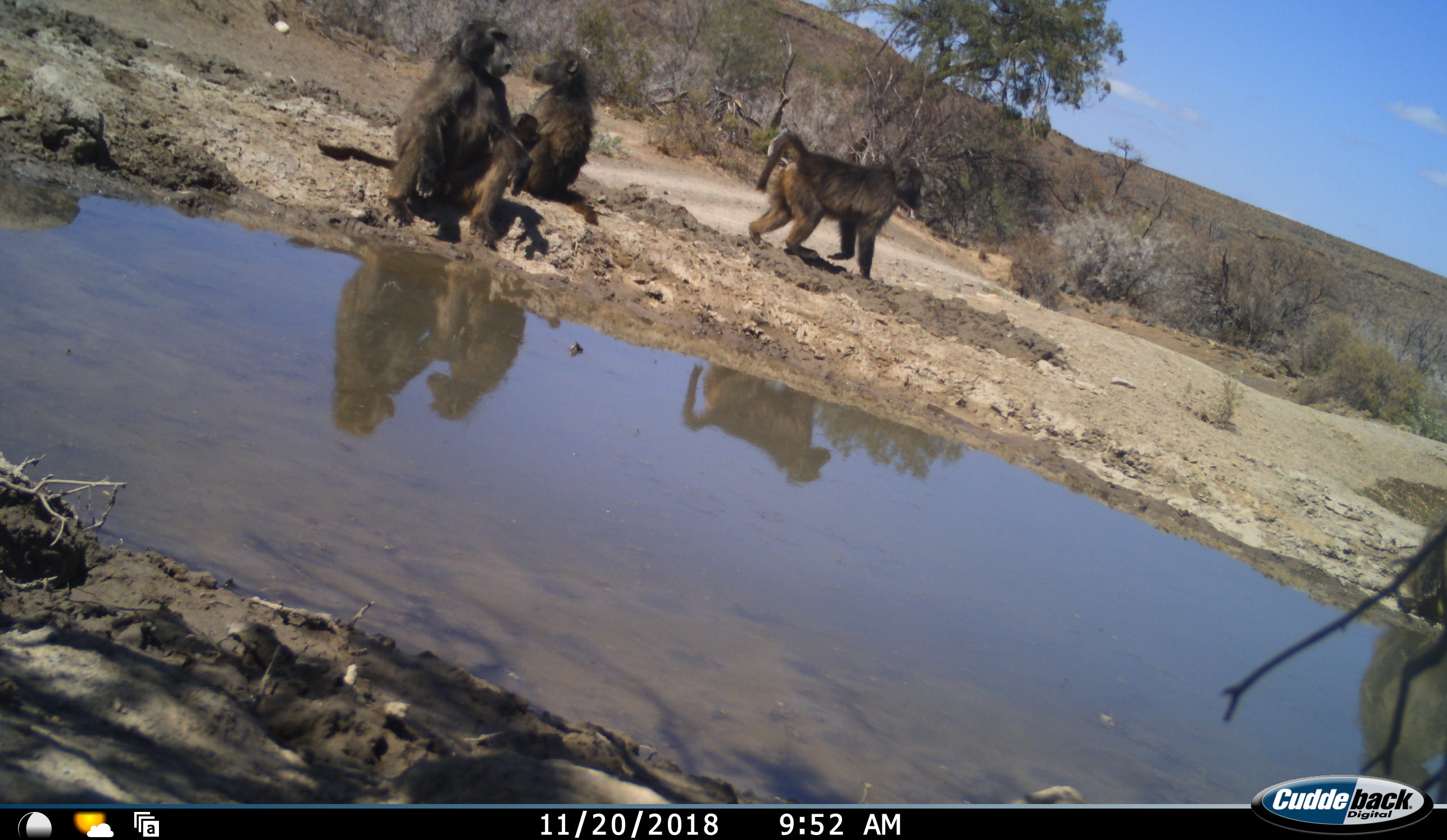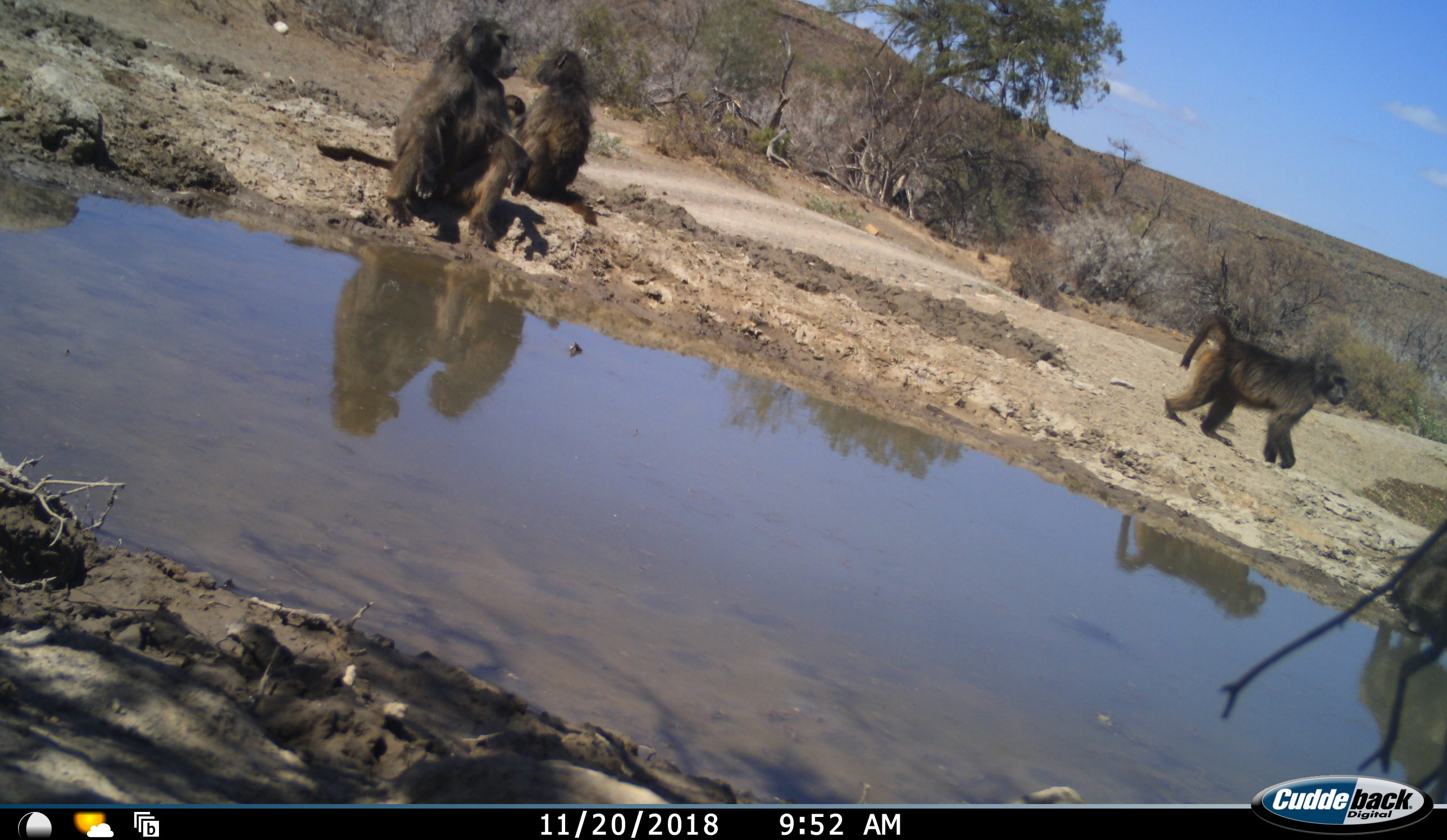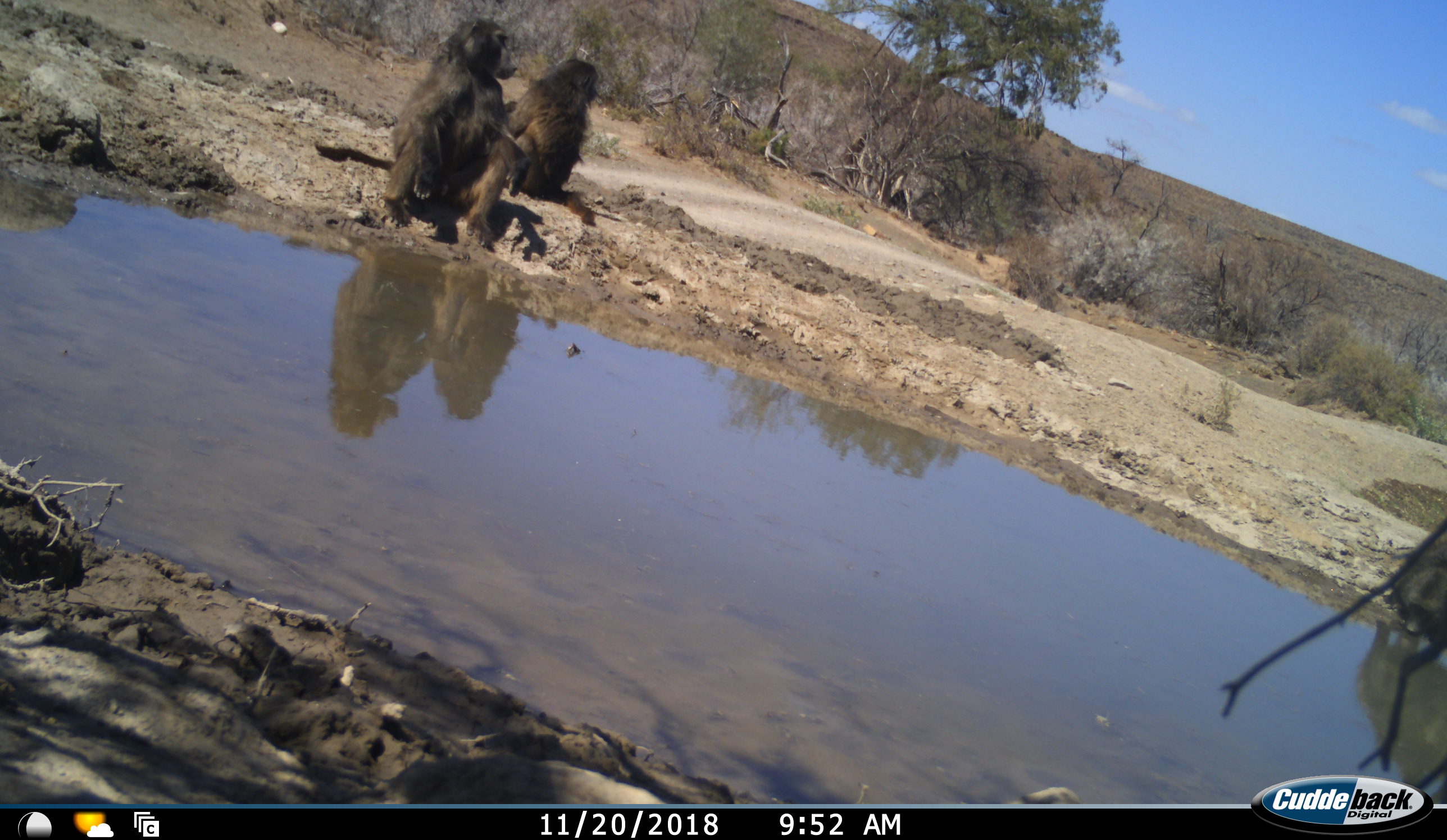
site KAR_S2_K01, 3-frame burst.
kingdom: Animalia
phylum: Chordata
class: Mammalia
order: Primates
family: Cercopithecidae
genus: Papio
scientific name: Papio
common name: baboon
Baboon (Papio), count 5. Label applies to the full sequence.